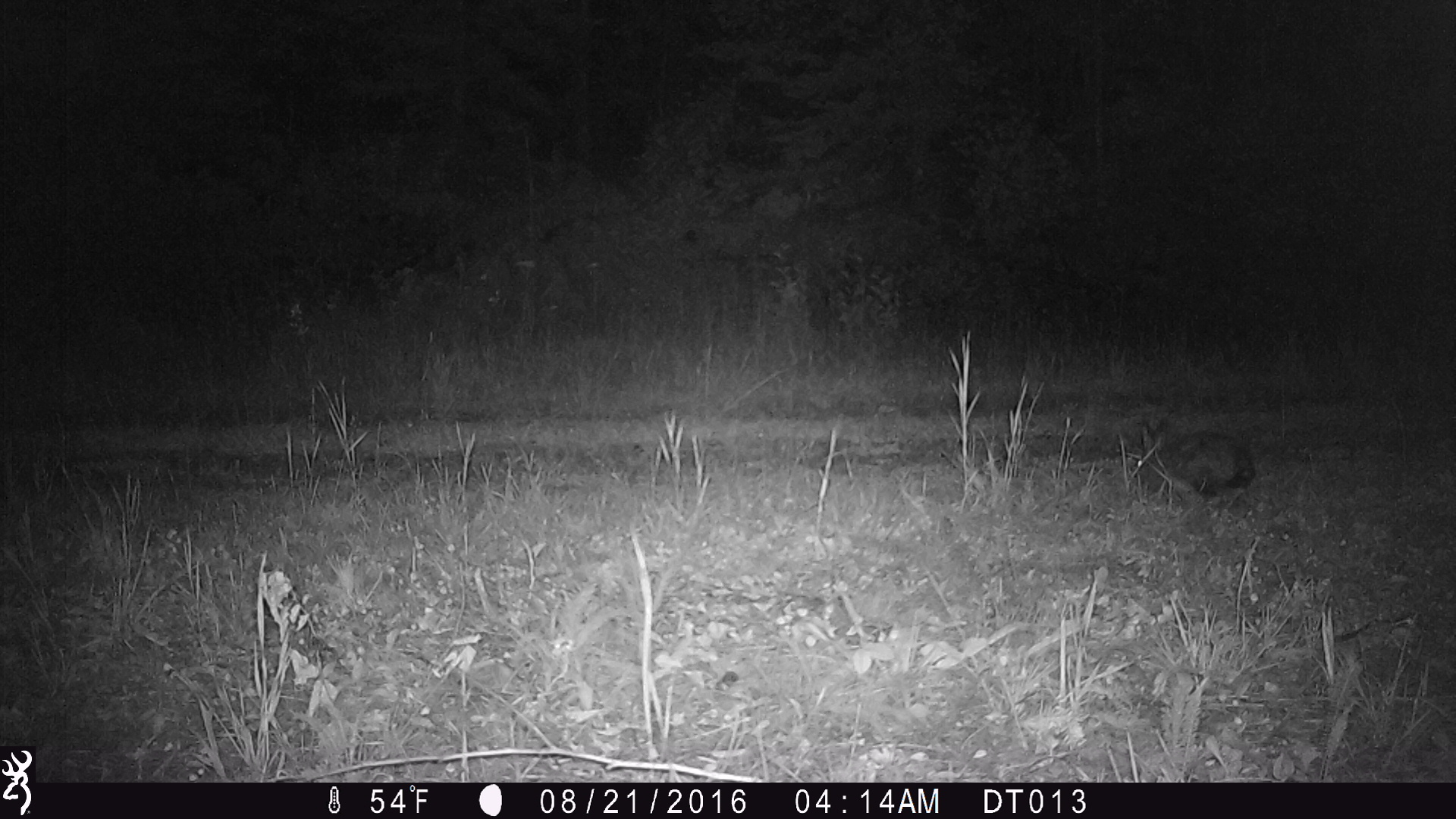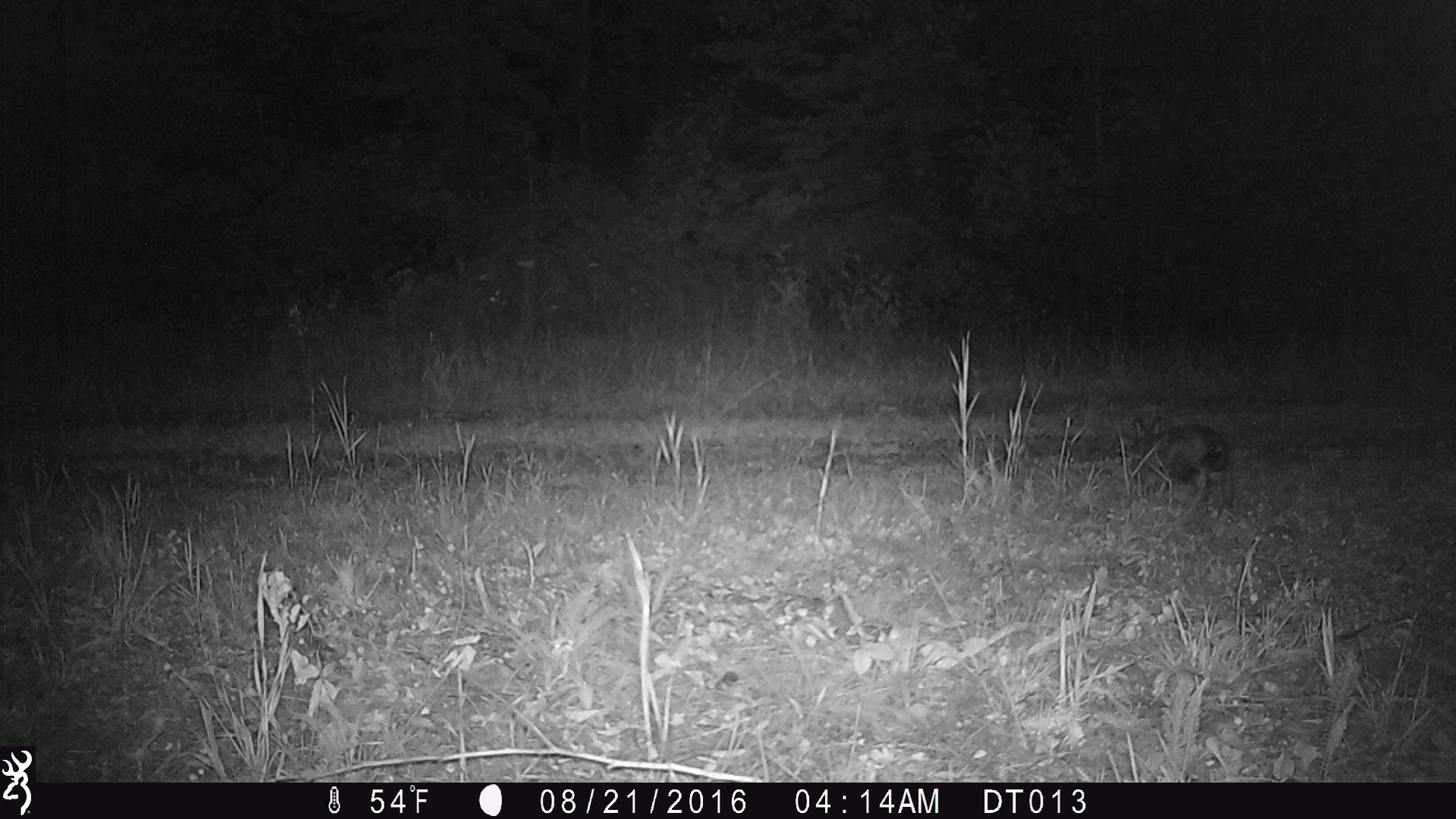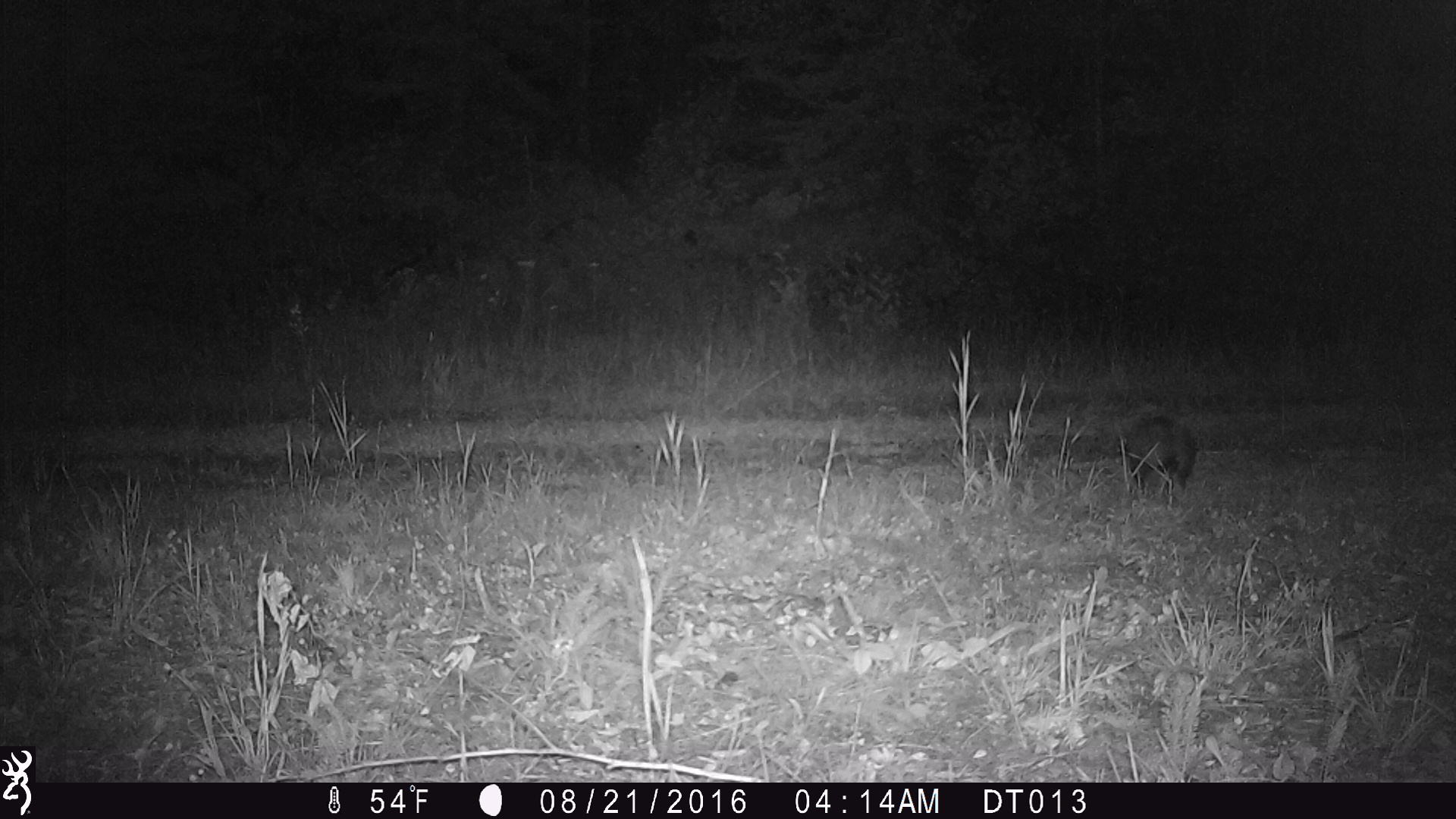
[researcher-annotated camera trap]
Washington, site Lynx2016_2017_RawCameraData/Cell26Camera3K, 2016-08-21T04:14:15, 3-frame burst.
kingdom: Animalia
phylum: Chordata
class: Mammalia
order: Lagomorpha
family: Leporidae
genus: Lepus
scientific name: Lepus americanus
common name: snowshoe hare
Lepus americanus (snowshoe hare). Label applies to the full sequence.